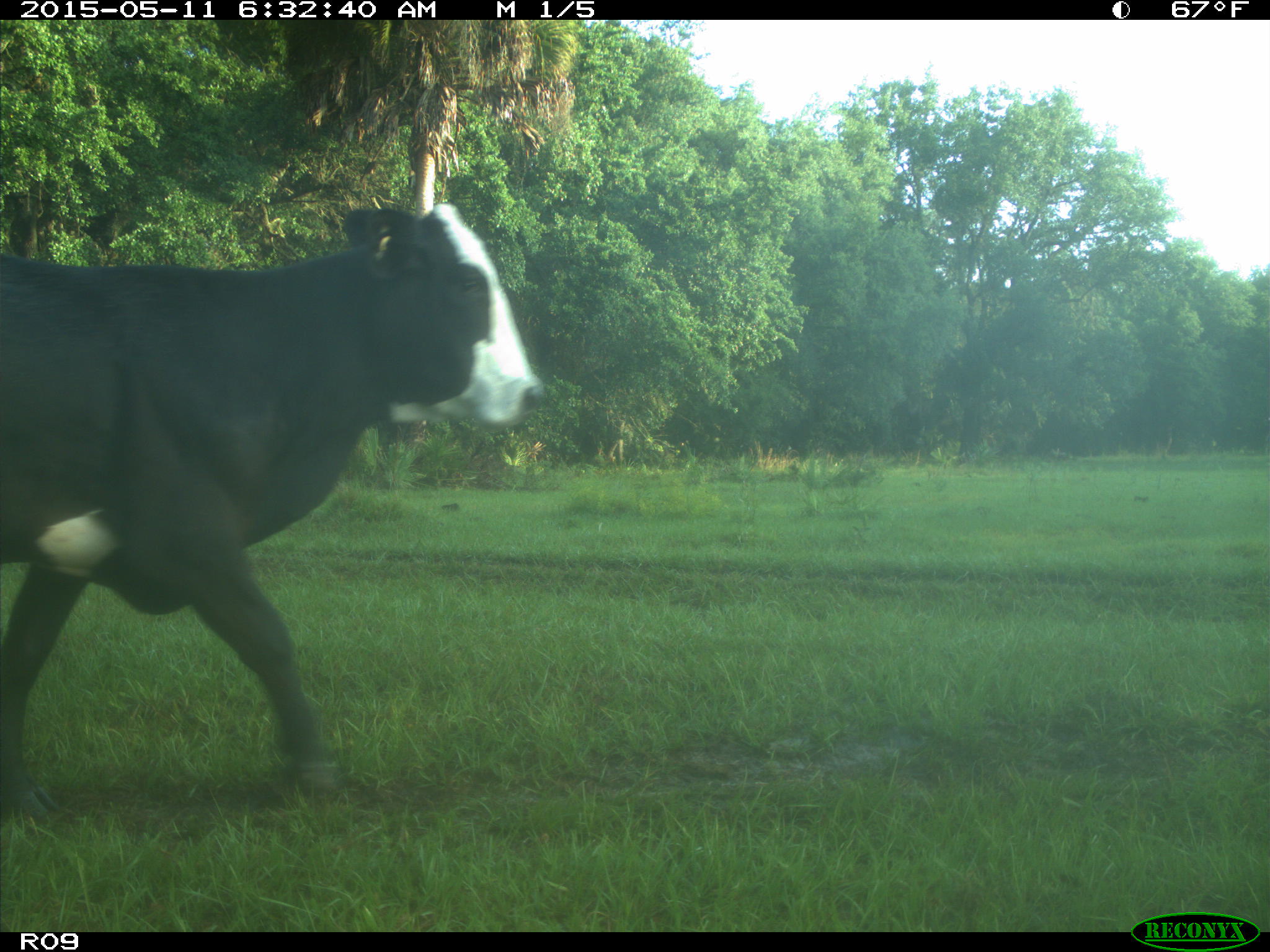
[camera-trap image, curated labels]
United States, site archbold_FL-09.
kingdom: Animalia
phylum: Chordata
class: Mammalia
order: Artiodactyla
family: Bovidae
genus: Bos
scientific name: Bos taurus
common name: domestic cow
Bos taurus (domestic cow).